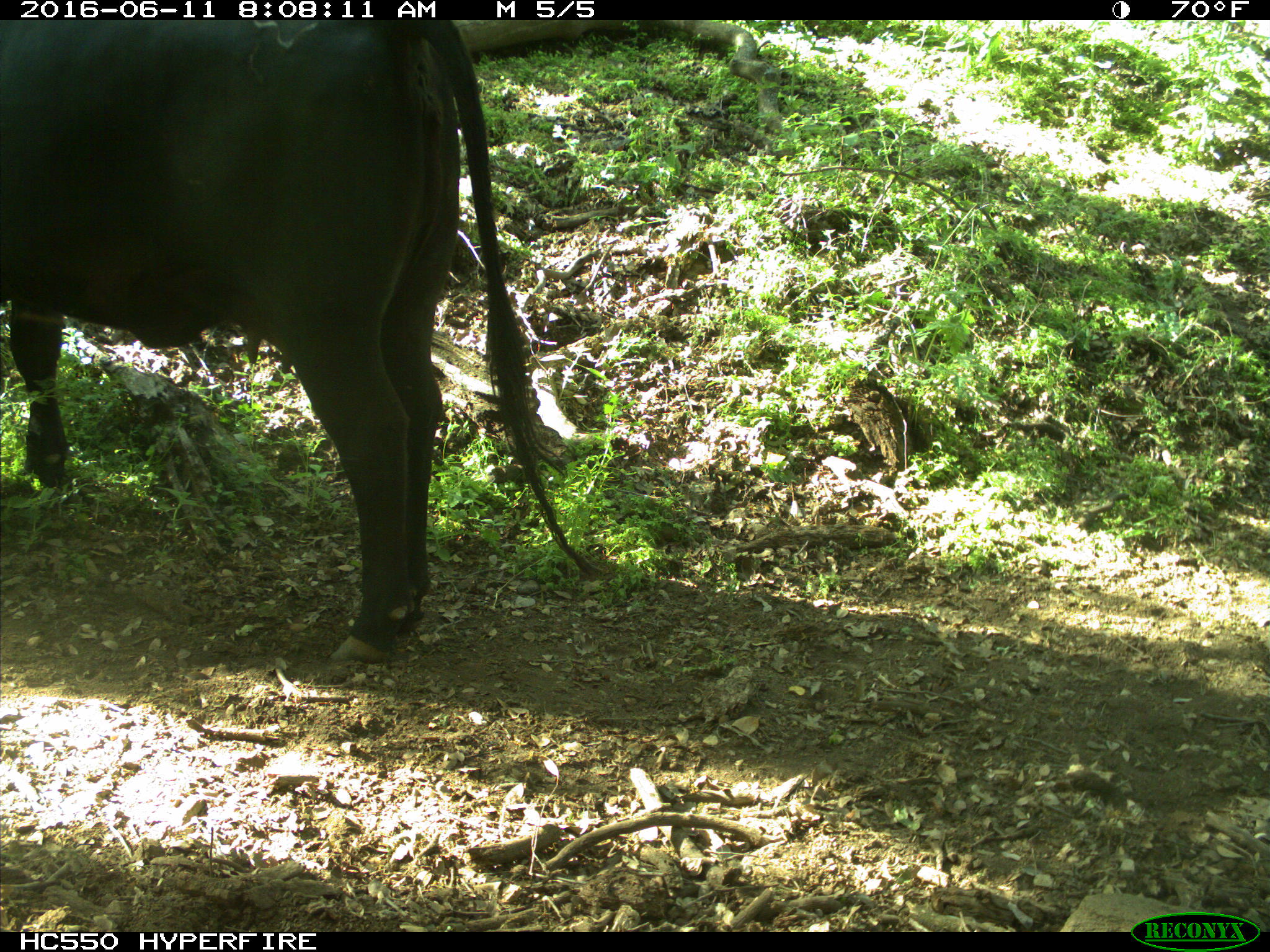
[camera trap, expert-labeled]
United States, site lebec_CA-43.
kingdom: Animalia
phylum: Chordata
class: Mammalia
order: Artiodactyla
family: Bovidae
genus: Bos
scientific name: Bos taurus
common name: domestic cow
Bos taurus (domestic cow).